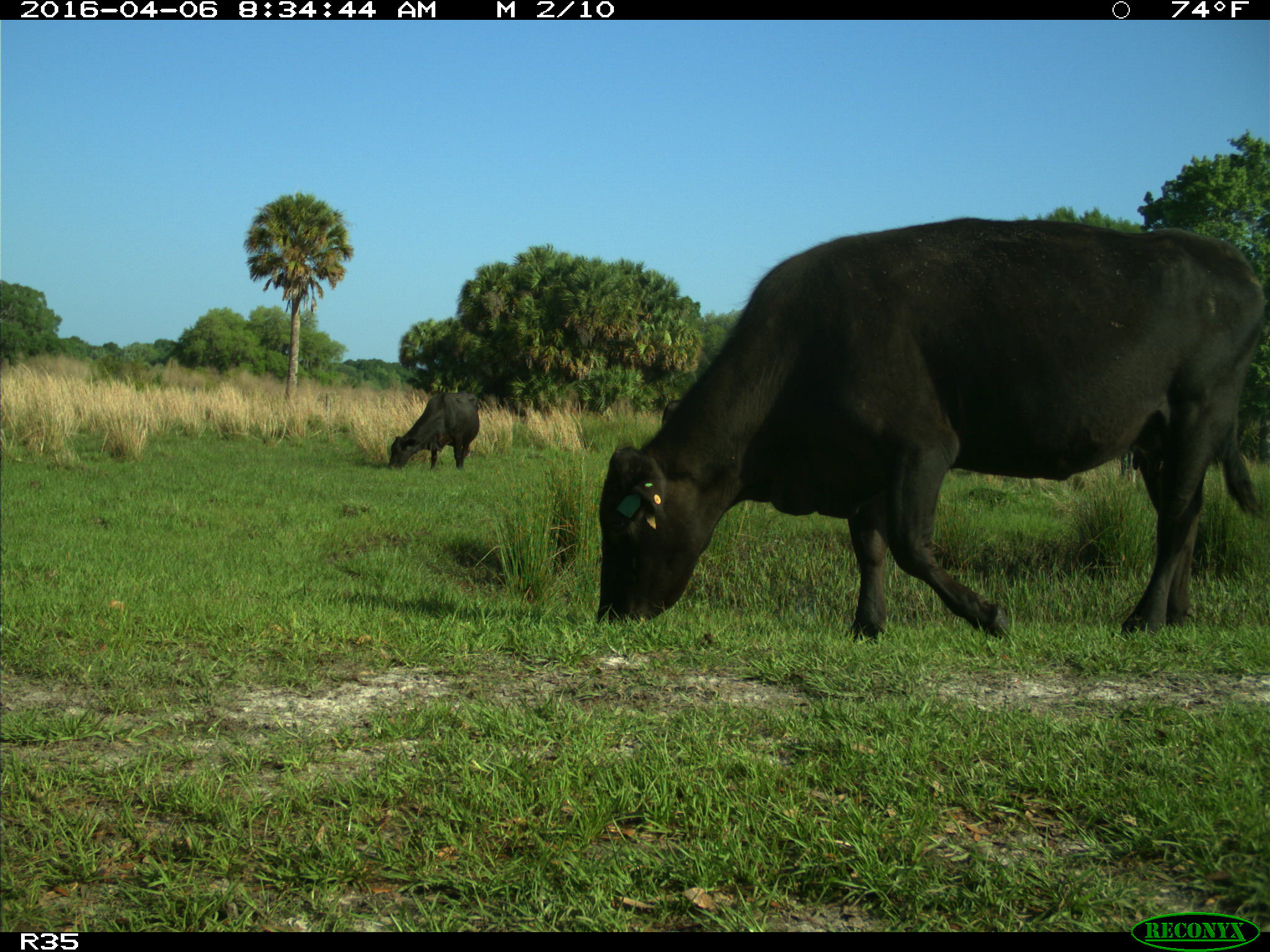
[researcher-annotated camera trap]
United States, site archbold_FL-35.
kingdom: Animalia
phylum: Chordata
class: Mammalia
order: Artiodactyla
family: Bovidae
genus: Bos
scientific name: Bos taurus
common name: domestic cow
Bos taurus (domestic cow).